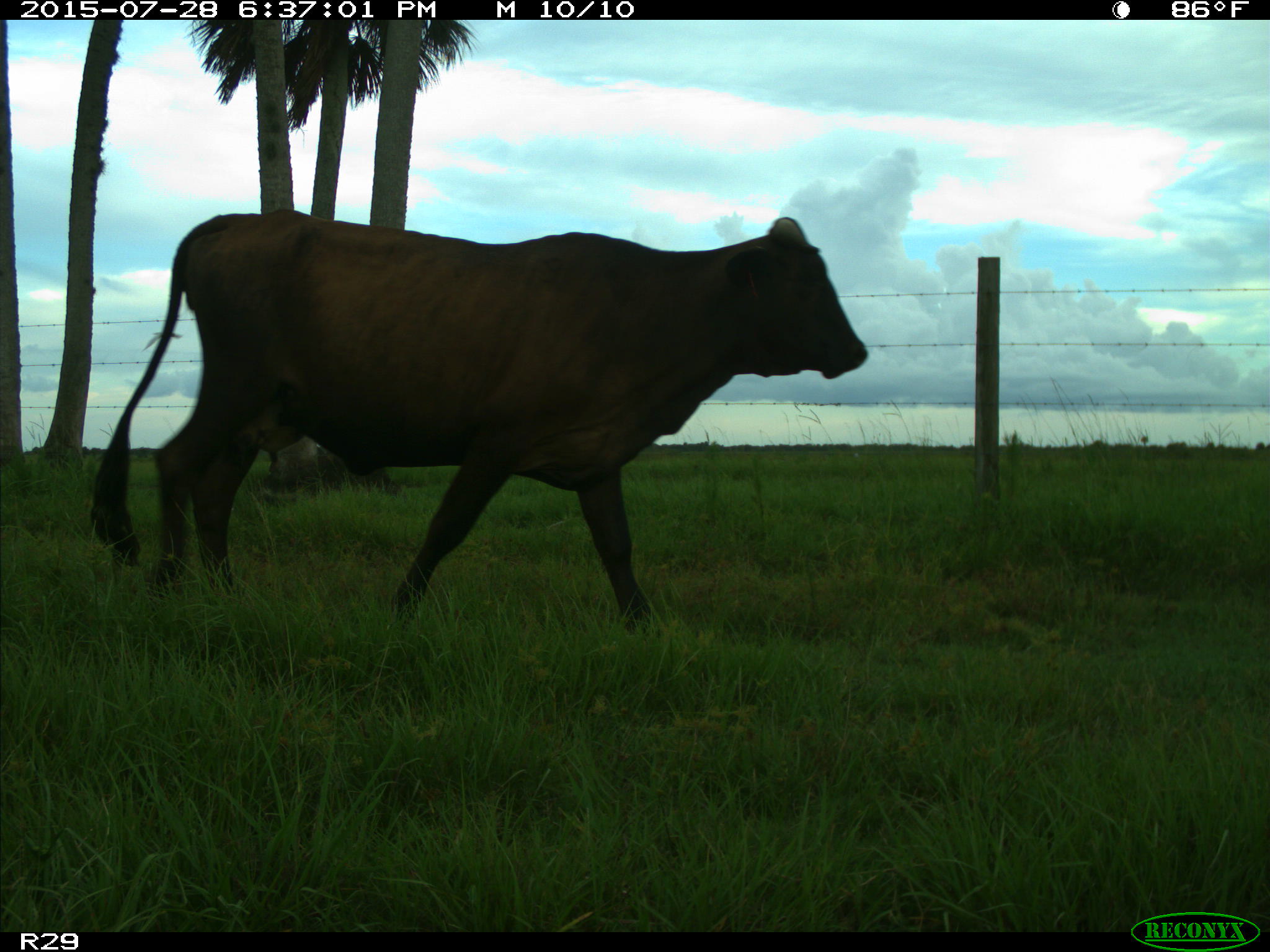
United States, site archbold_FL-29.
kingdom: Animalia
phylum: Chordata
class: Mammalia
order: Artiodactyla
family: Bovidae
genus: Bos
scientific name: Bos taurus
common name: domestic cow